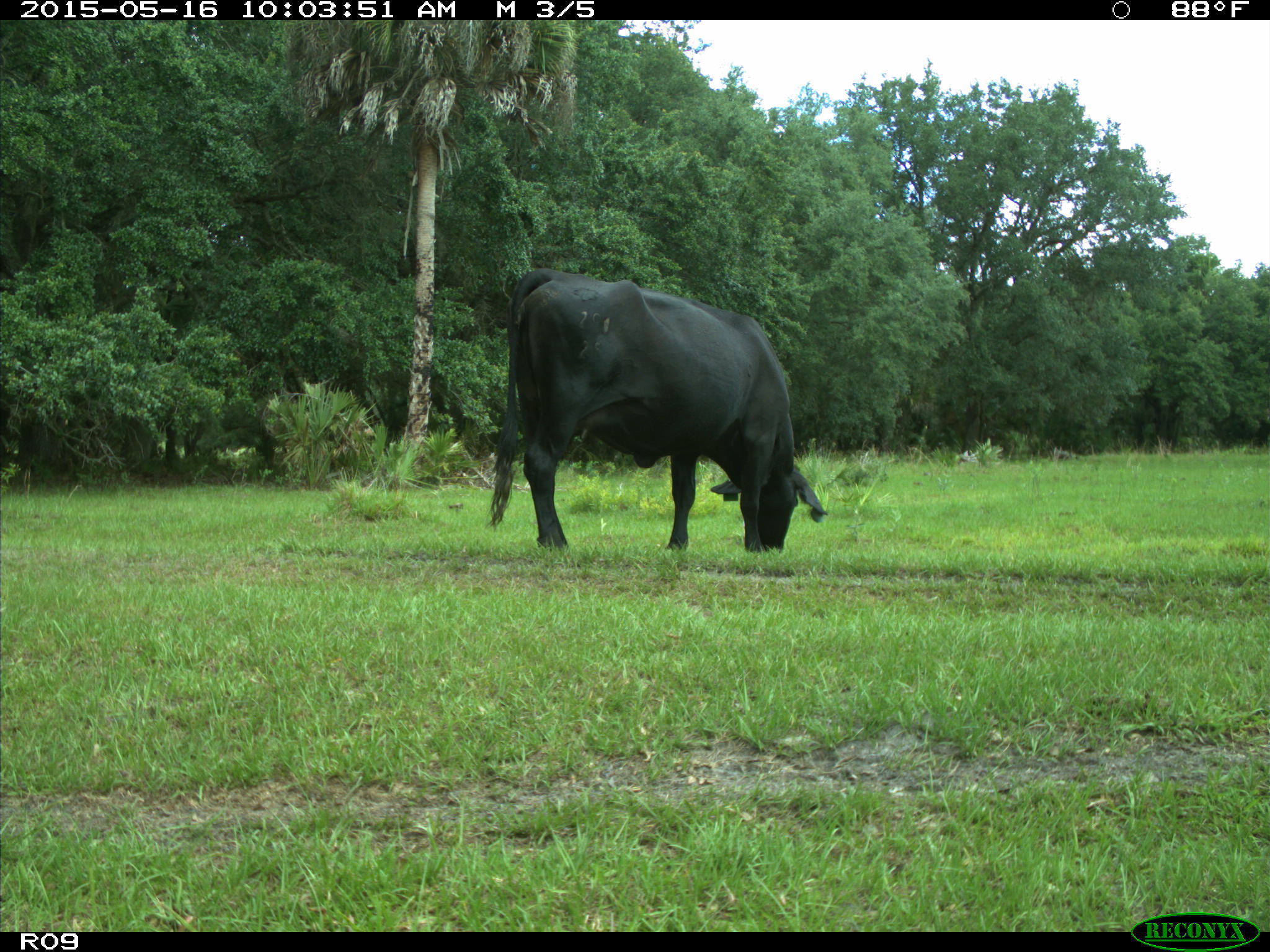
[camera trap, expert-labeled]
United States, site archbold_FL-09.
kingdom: Animalia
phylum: Chordata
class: Mammalia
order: Artiodactyla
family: Bovidae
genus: Bos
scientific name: Bos taurus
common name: domestic cow